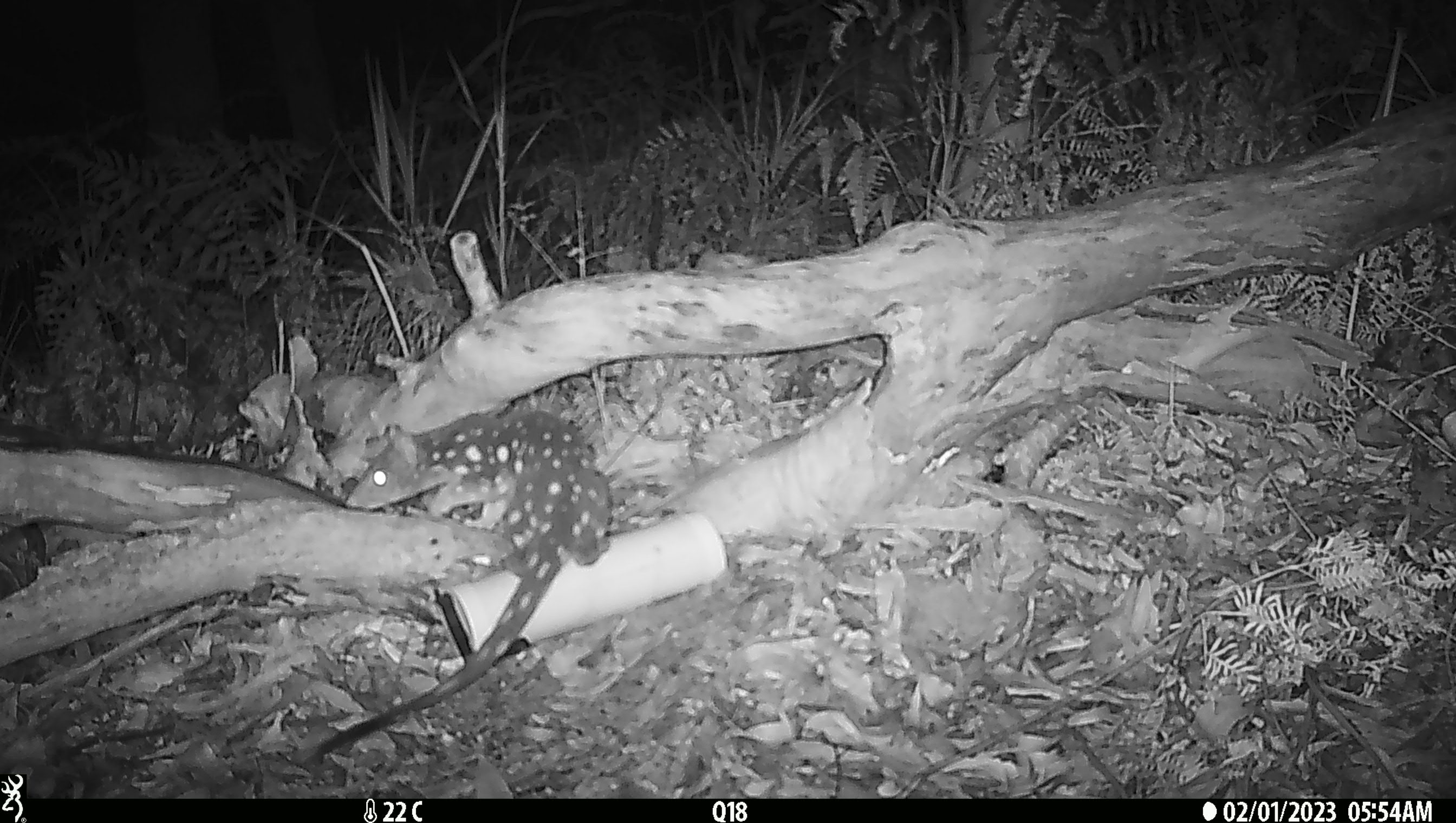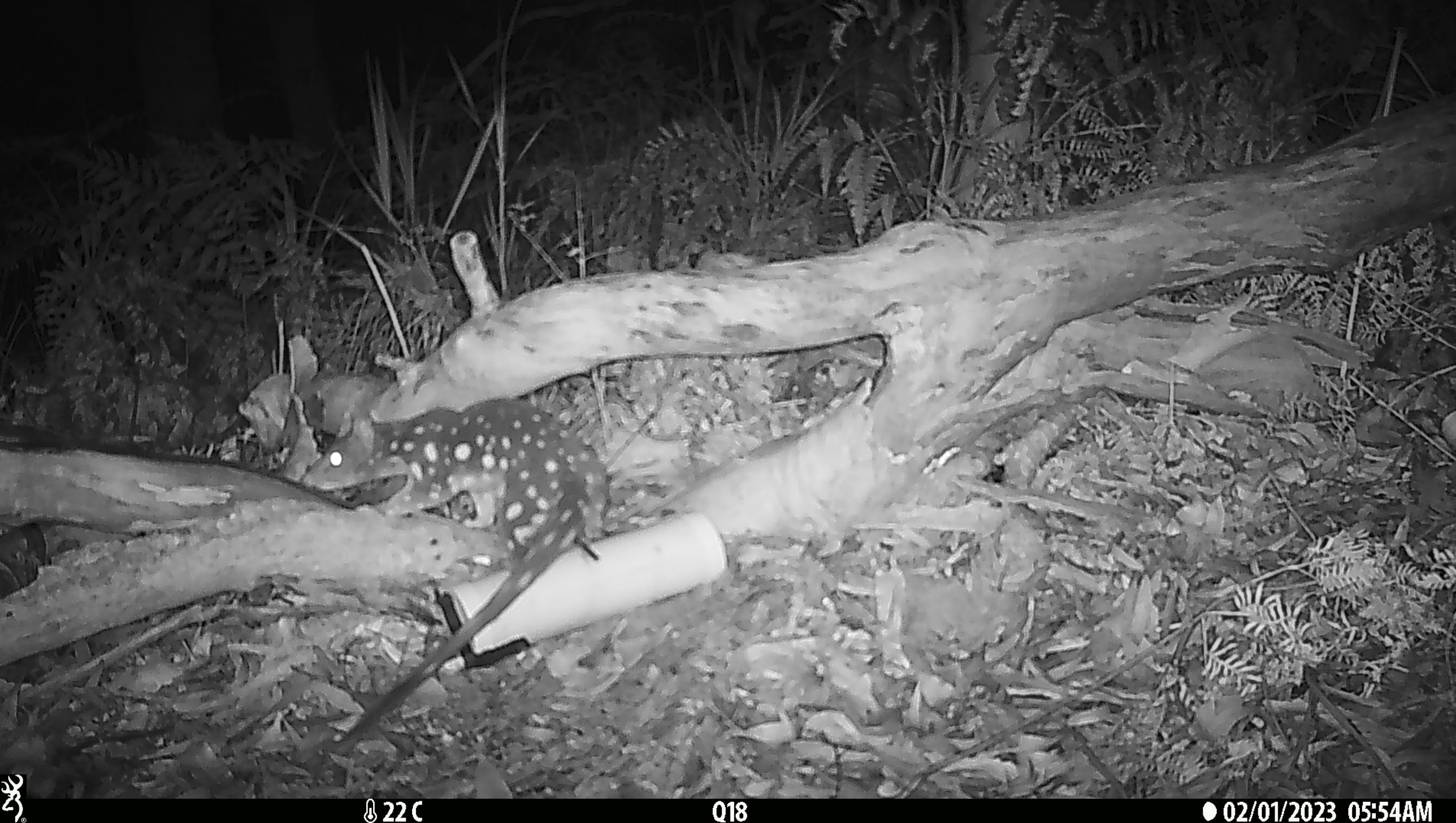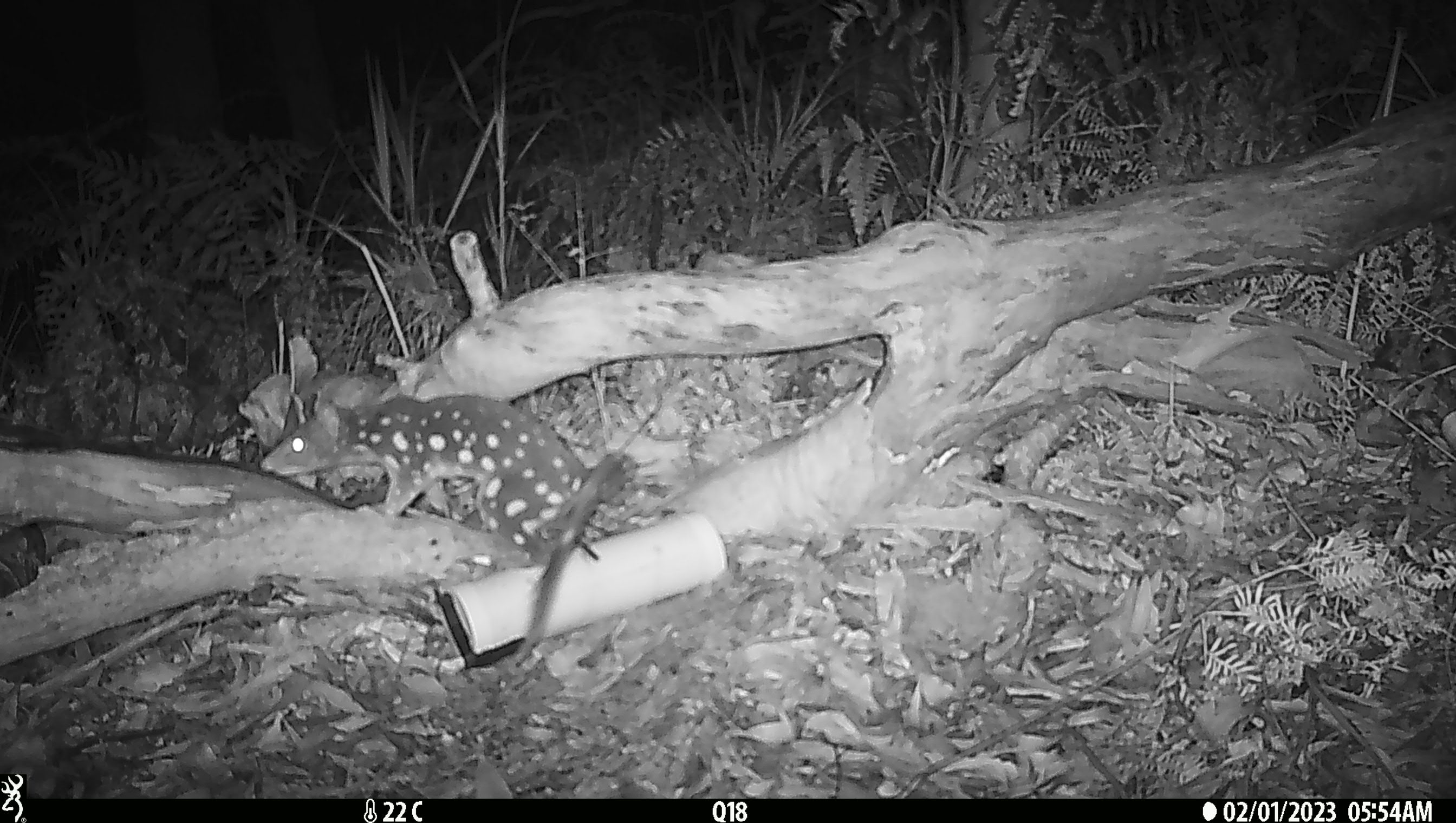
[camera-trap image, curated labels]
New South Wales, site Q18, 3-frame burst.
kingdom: Animalia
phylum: Chordata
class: Mammalia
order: Dasyuromorphia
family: Dasyuridae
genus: Dasyurus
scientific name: Dasyurus maculatus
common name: spotted-tailed quoll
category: quoll